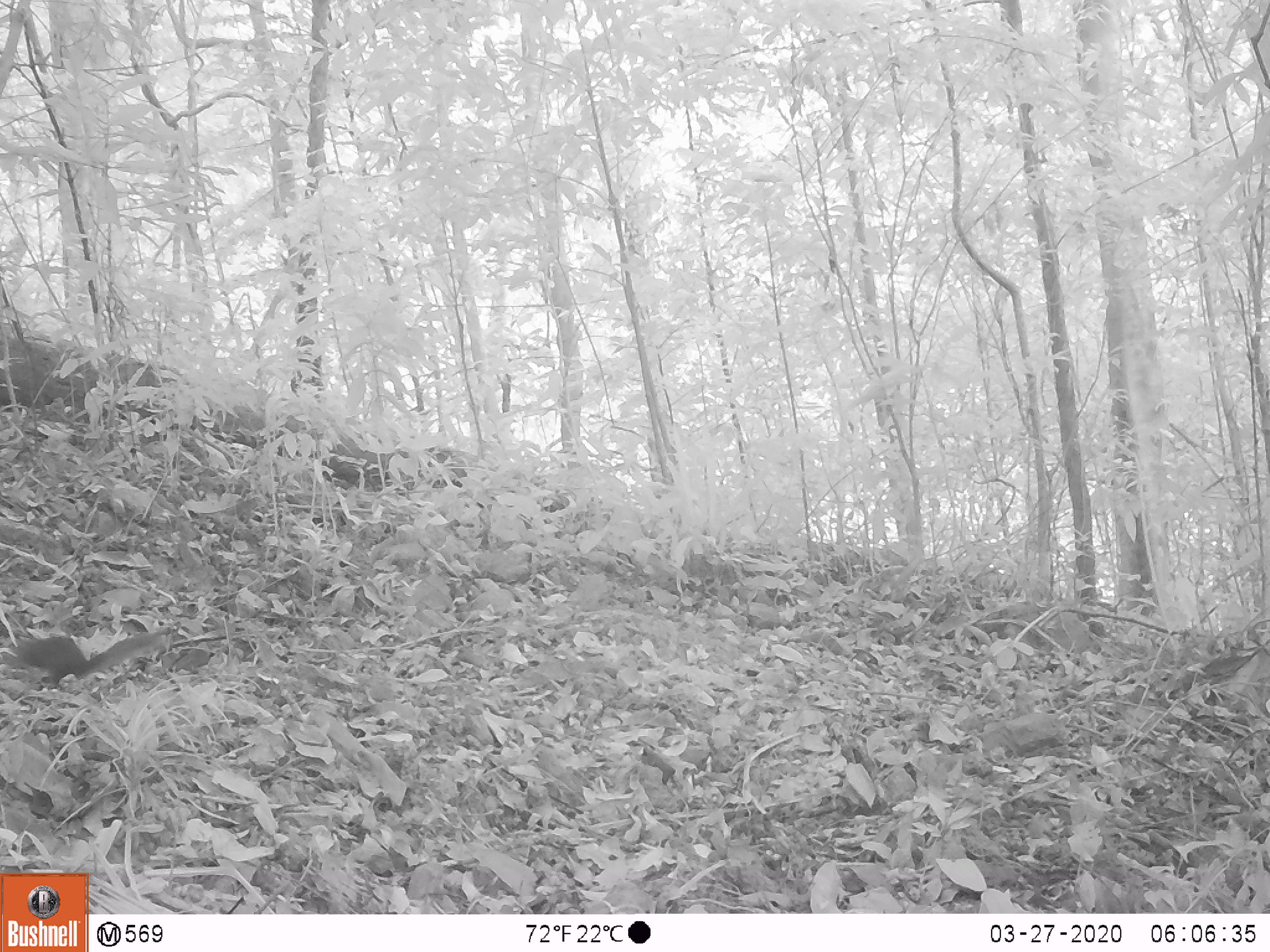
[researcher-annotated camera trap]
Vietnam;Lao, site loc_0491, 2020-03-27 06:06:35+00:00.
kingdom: Animalia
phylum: Chordata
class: Mammalia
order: Rodentia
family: Sciuridae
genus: Dremomys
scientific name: Dremomys rufigenis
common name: red-cheeked squirrel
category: red cheeked squirrel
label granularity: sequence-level